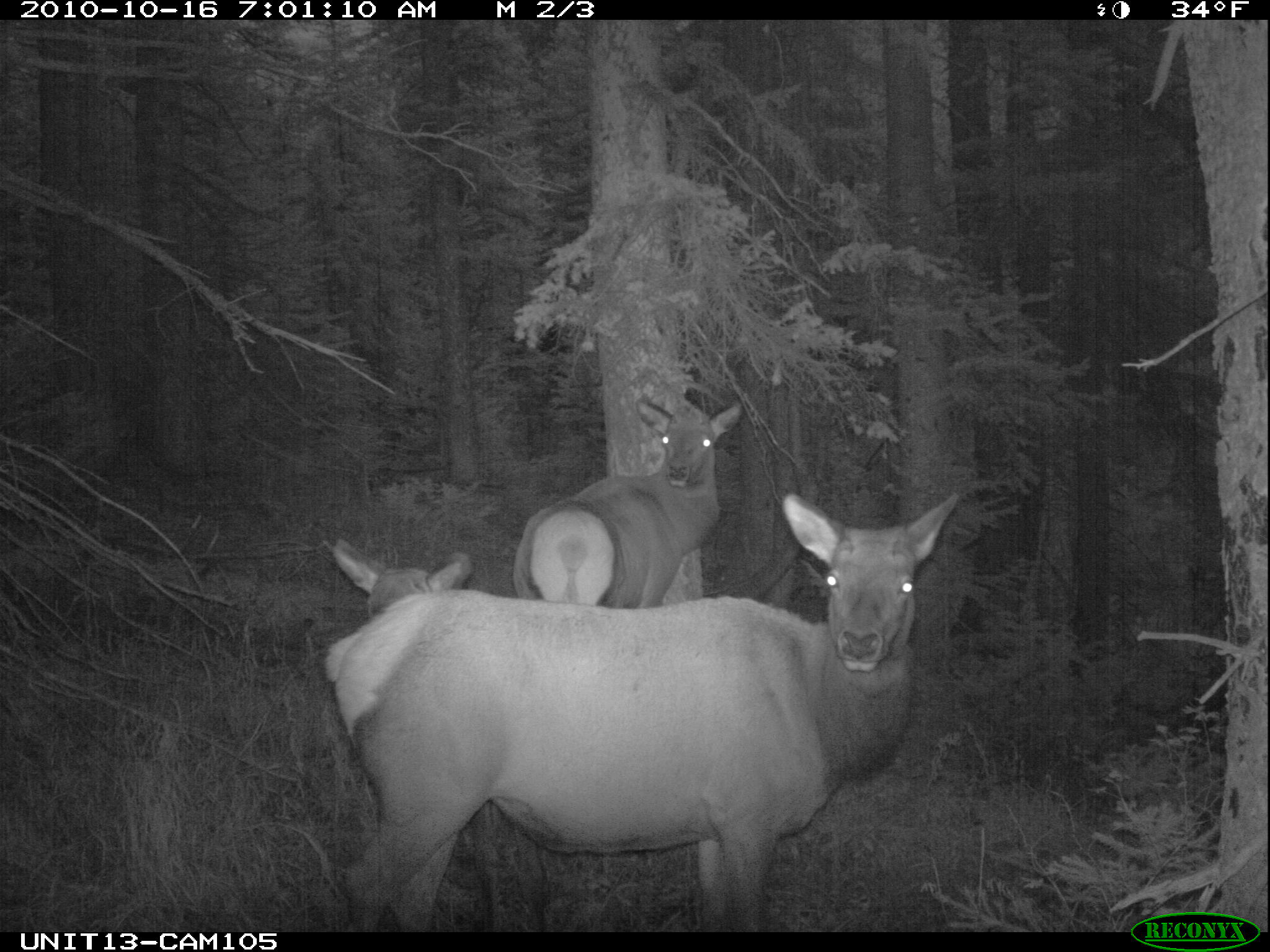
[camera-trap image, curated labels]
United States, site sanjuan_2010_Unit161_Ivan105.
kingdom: Animalia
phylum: Chordata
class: Mammalia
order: Artiodactyla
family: Cervidae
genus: Cervus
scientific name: Cervus elaphus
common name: red deer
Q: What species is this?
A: Cervus elaphus (red deer).